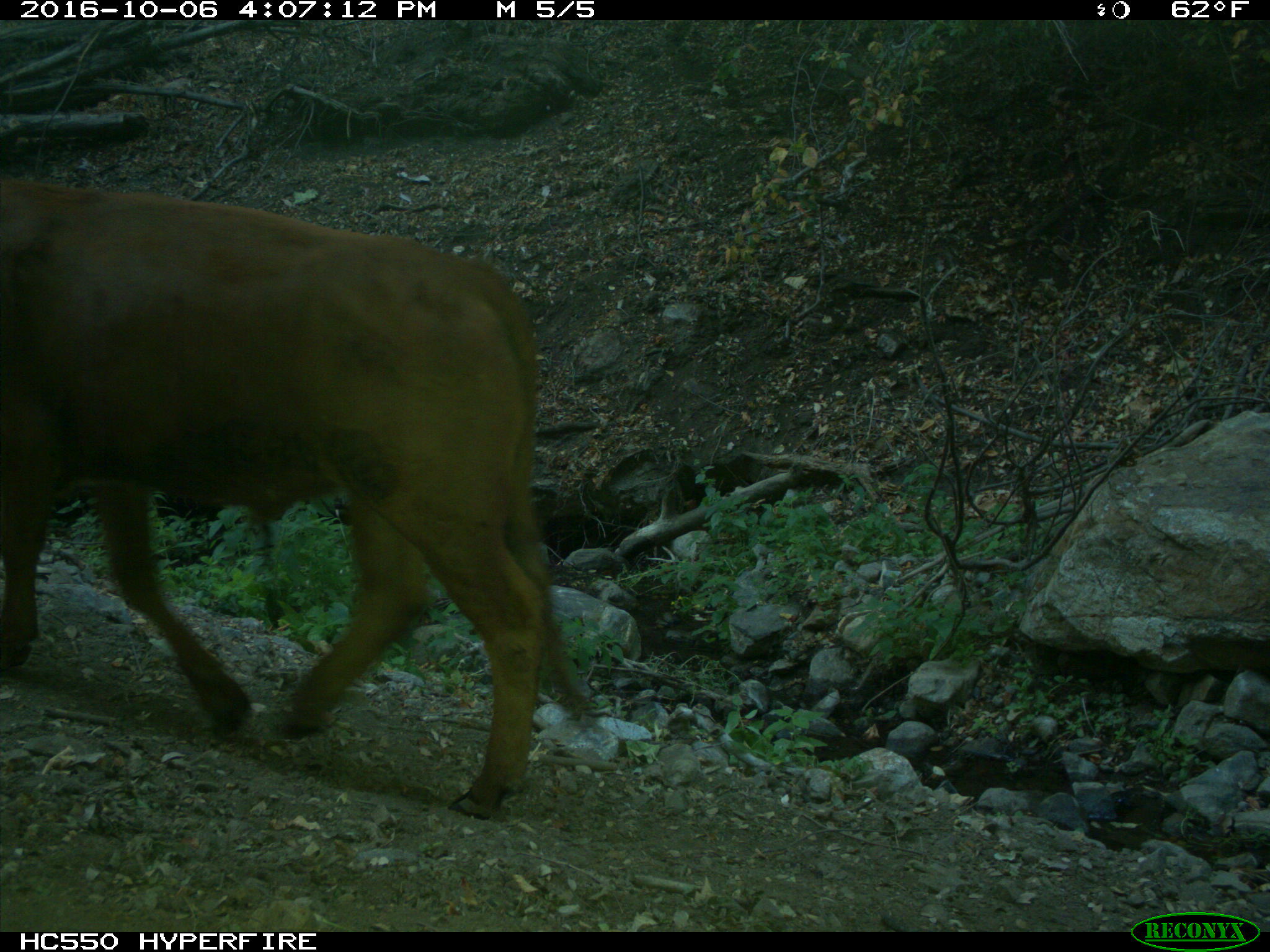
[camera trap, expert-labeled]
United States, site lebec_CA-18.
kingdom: Animalia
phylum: Chordata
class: Mammalia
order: Artiodactyla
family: Bovidae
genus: Bos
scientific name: Bos taurus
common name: domestic cow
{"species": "Bos taurus (domestic cow)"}